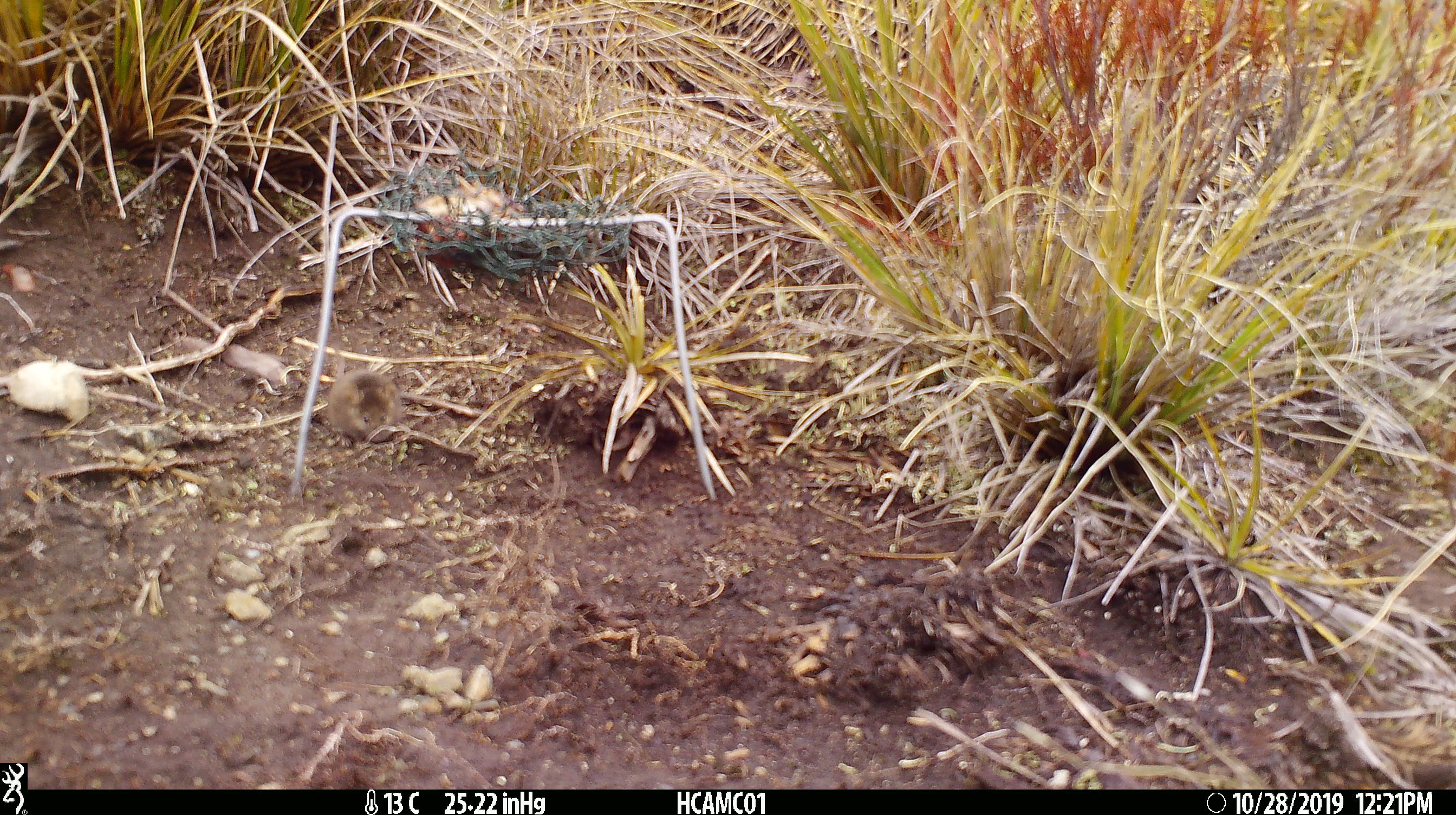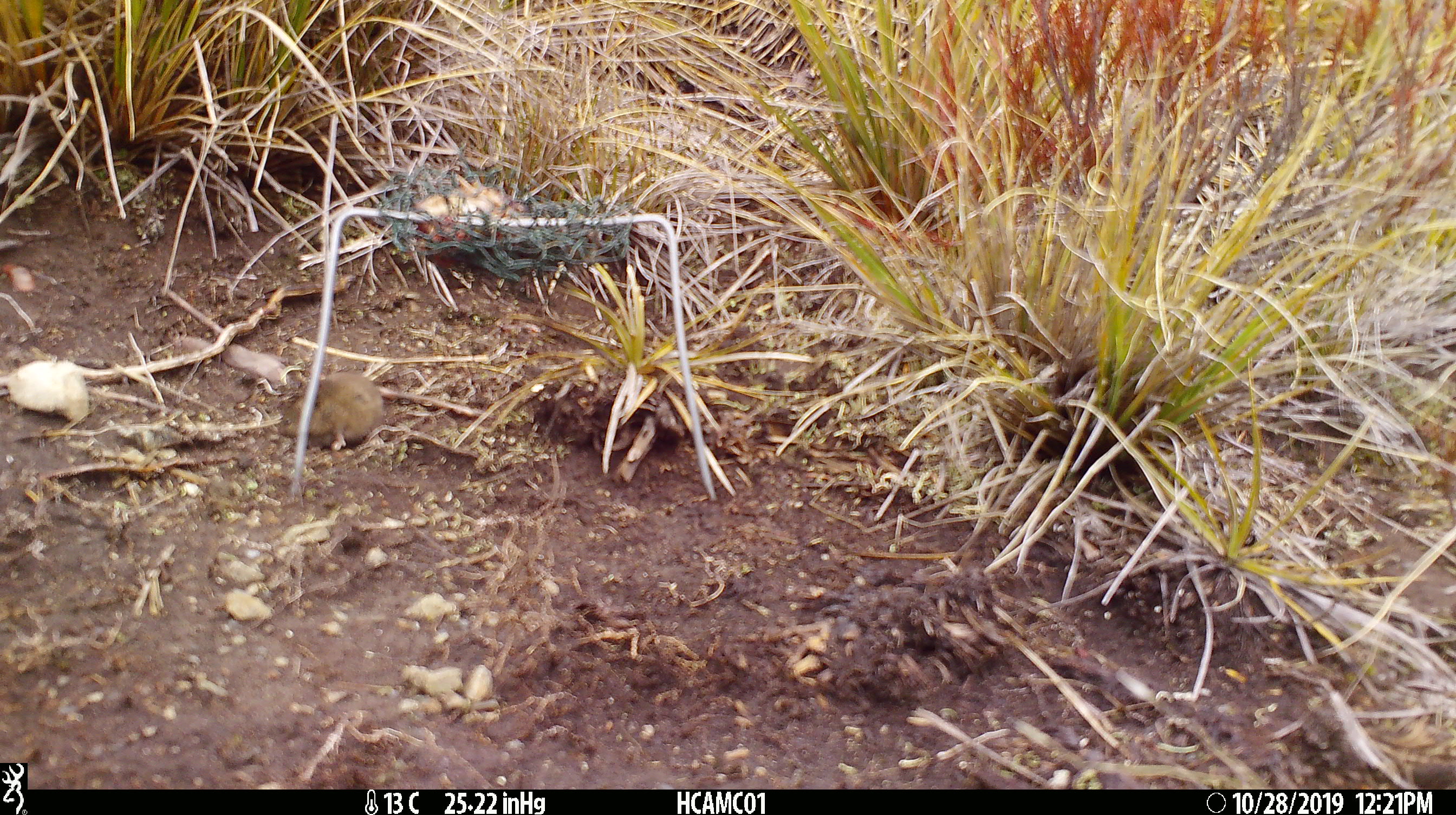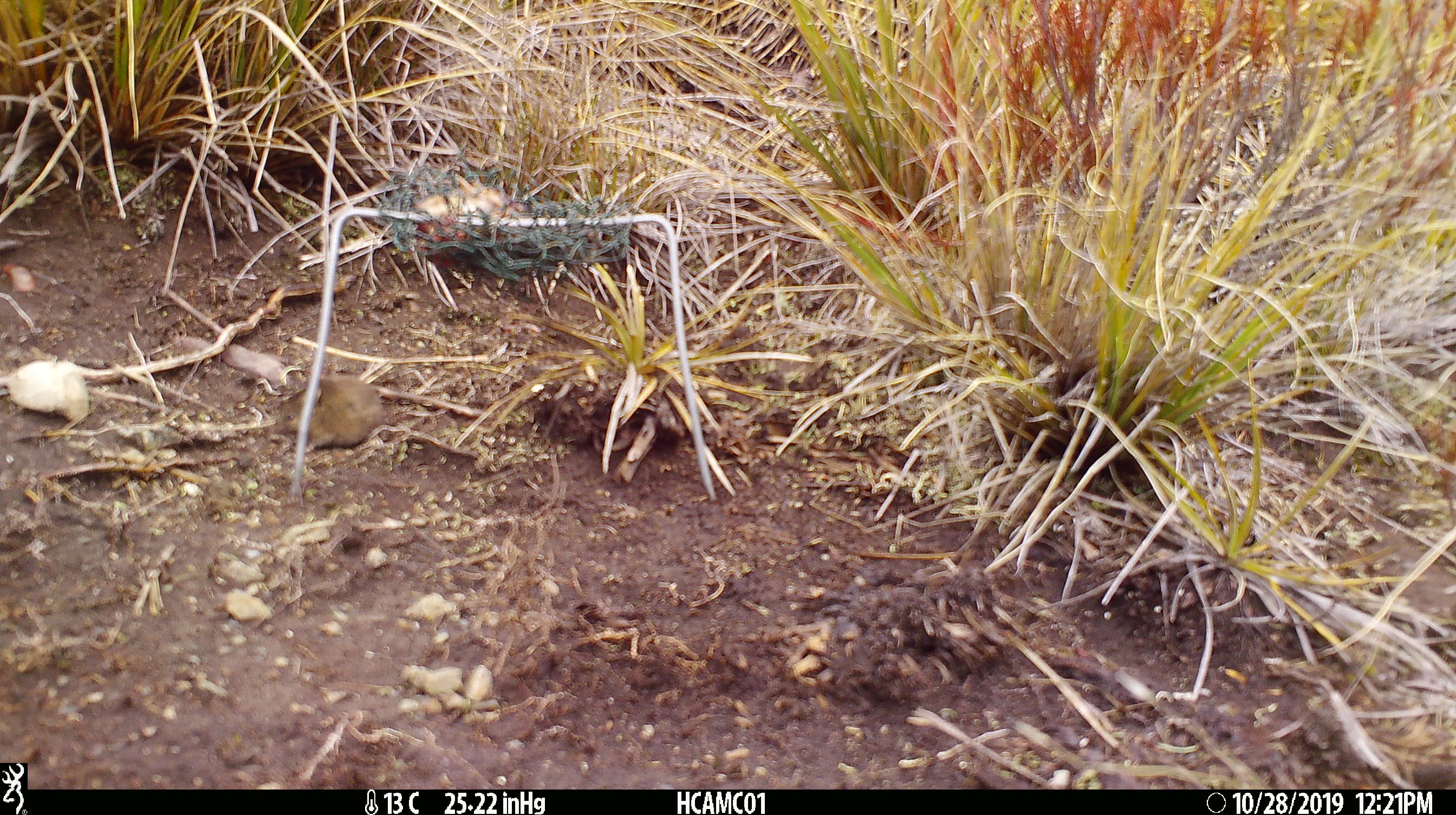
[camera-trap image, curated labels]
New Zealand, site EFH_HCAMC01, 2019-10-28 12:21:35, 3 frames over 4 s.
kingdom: Animalia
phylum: Chordata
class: Mammalia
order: Rodentia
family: Muridae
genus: Mus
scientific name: Mus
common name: mouse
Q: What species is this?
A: Mouse (Mus).